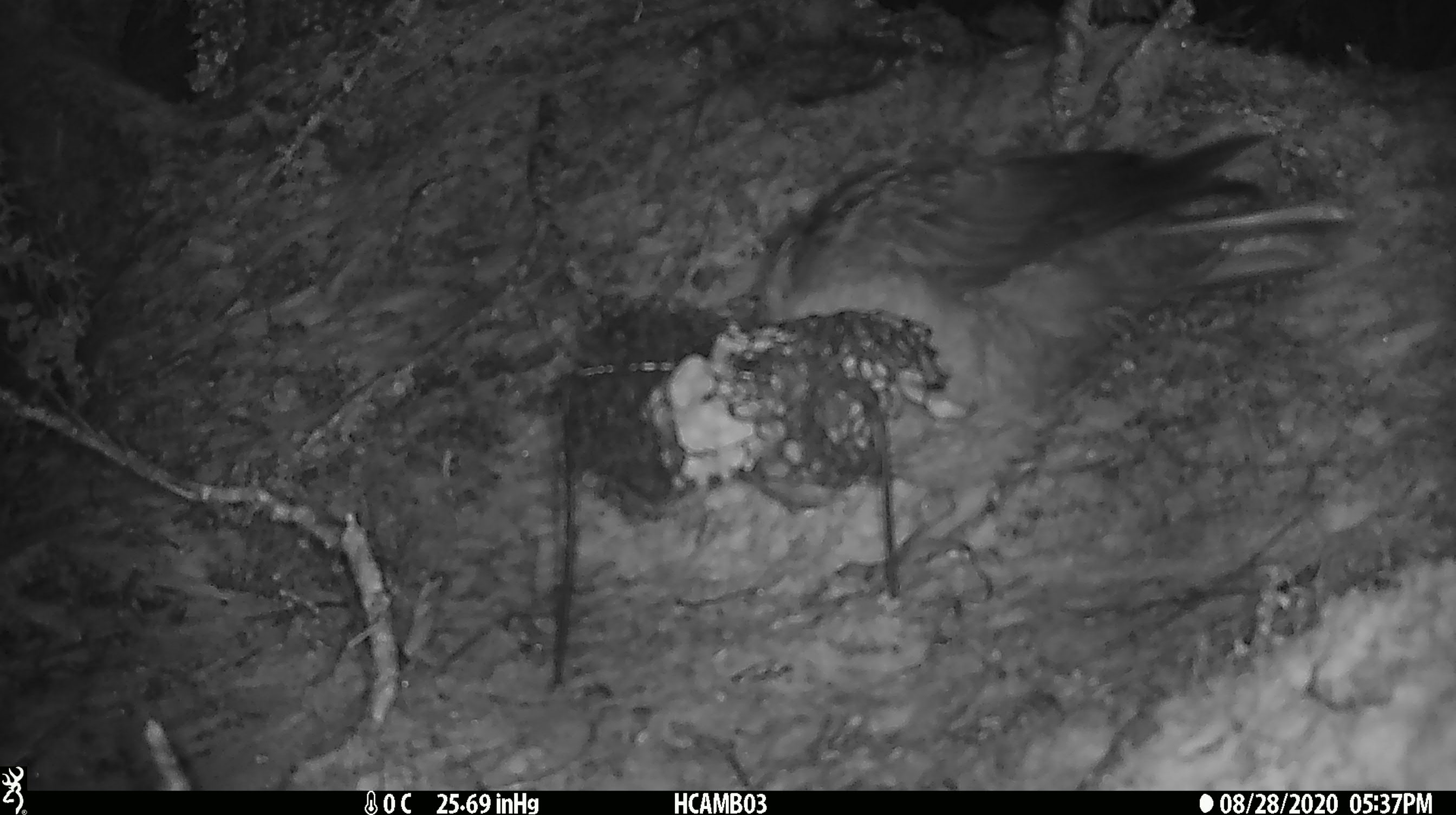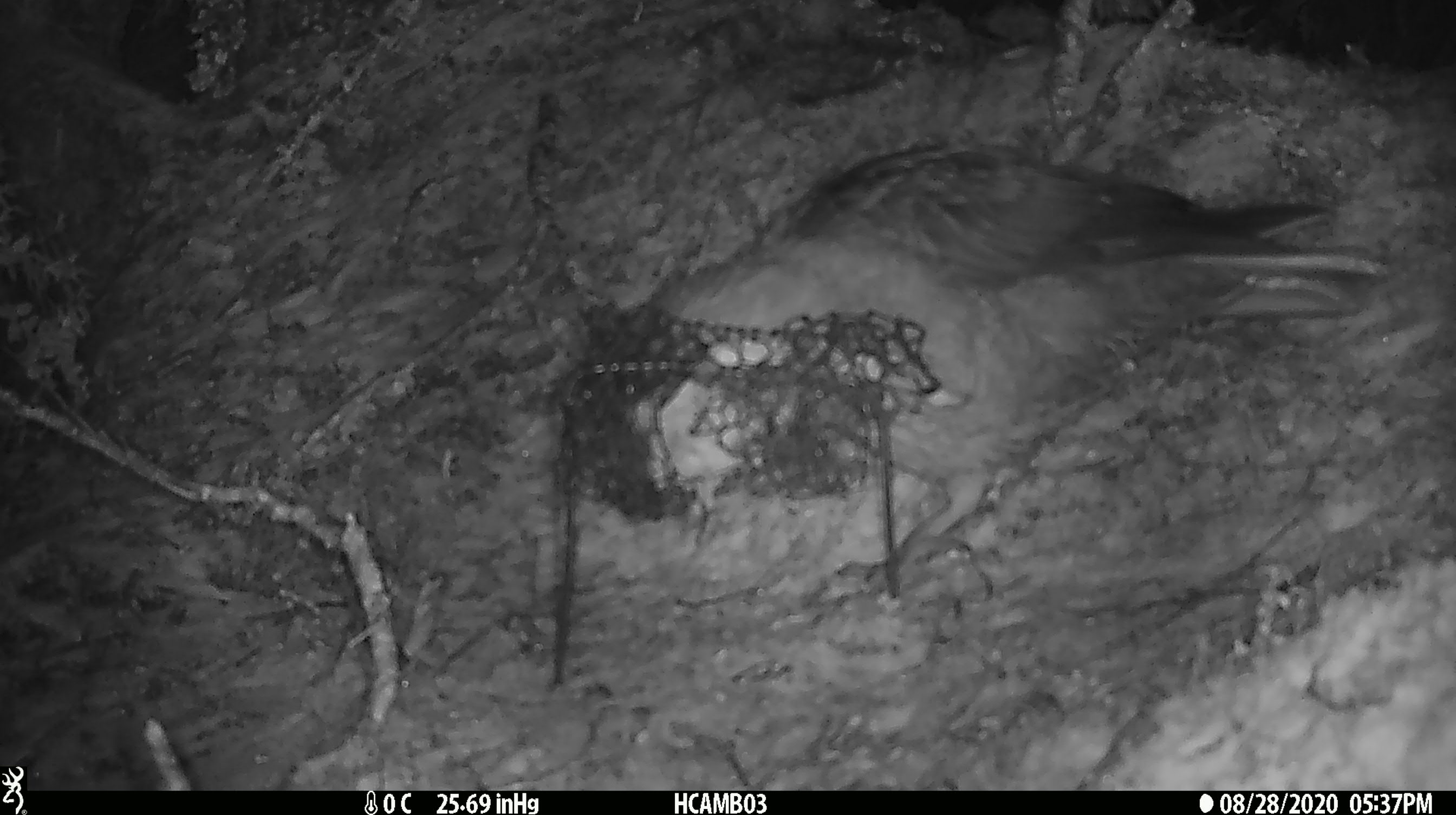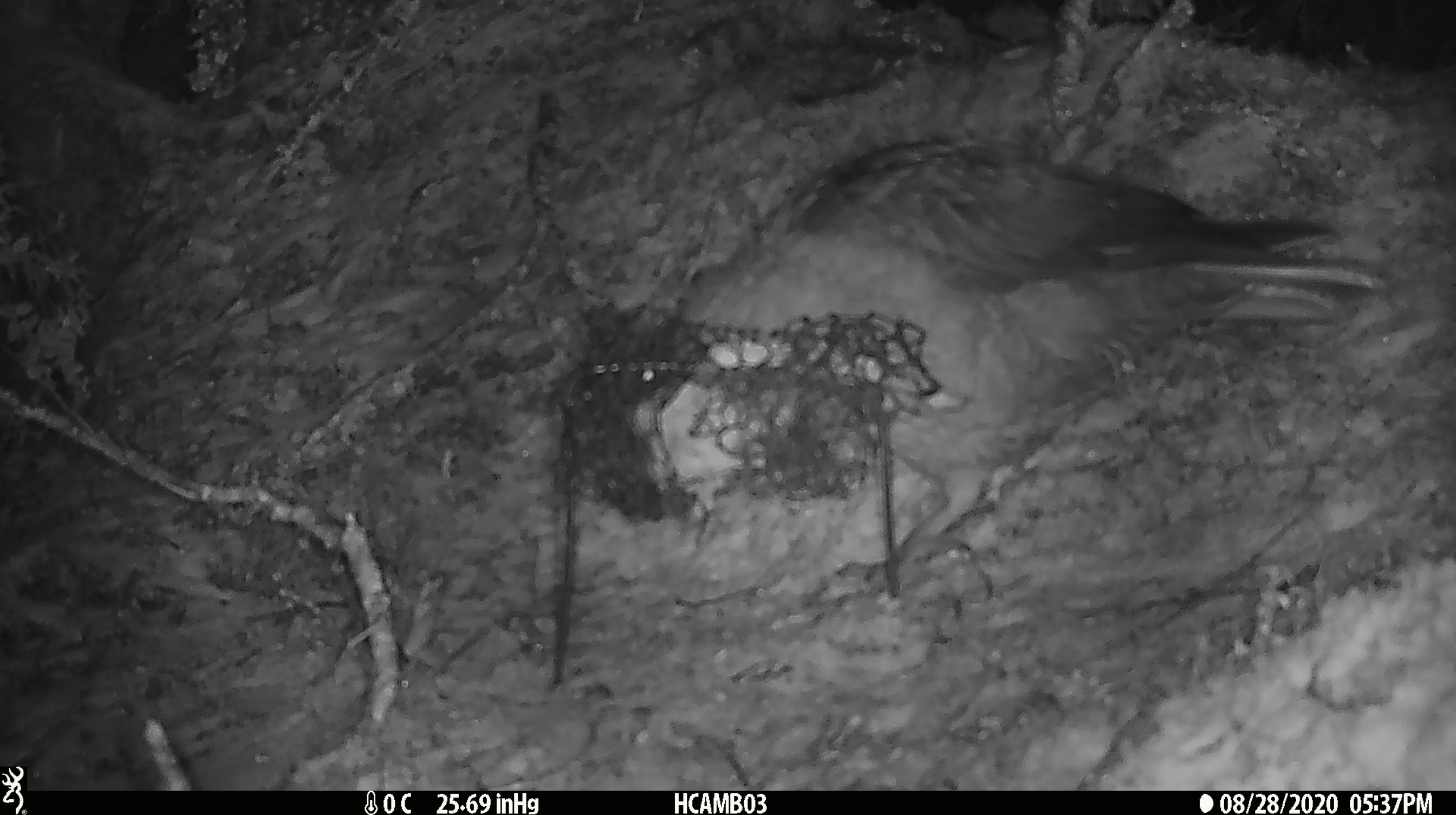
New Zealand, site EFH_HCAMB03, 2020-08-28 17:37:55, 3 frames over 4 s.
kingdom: Animalia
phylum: Chordata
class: Aves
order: Psittaciformes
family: Strigopidae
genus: Nestor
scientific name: Nestor notabilis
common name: kea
Kea (Nestor notabilis).